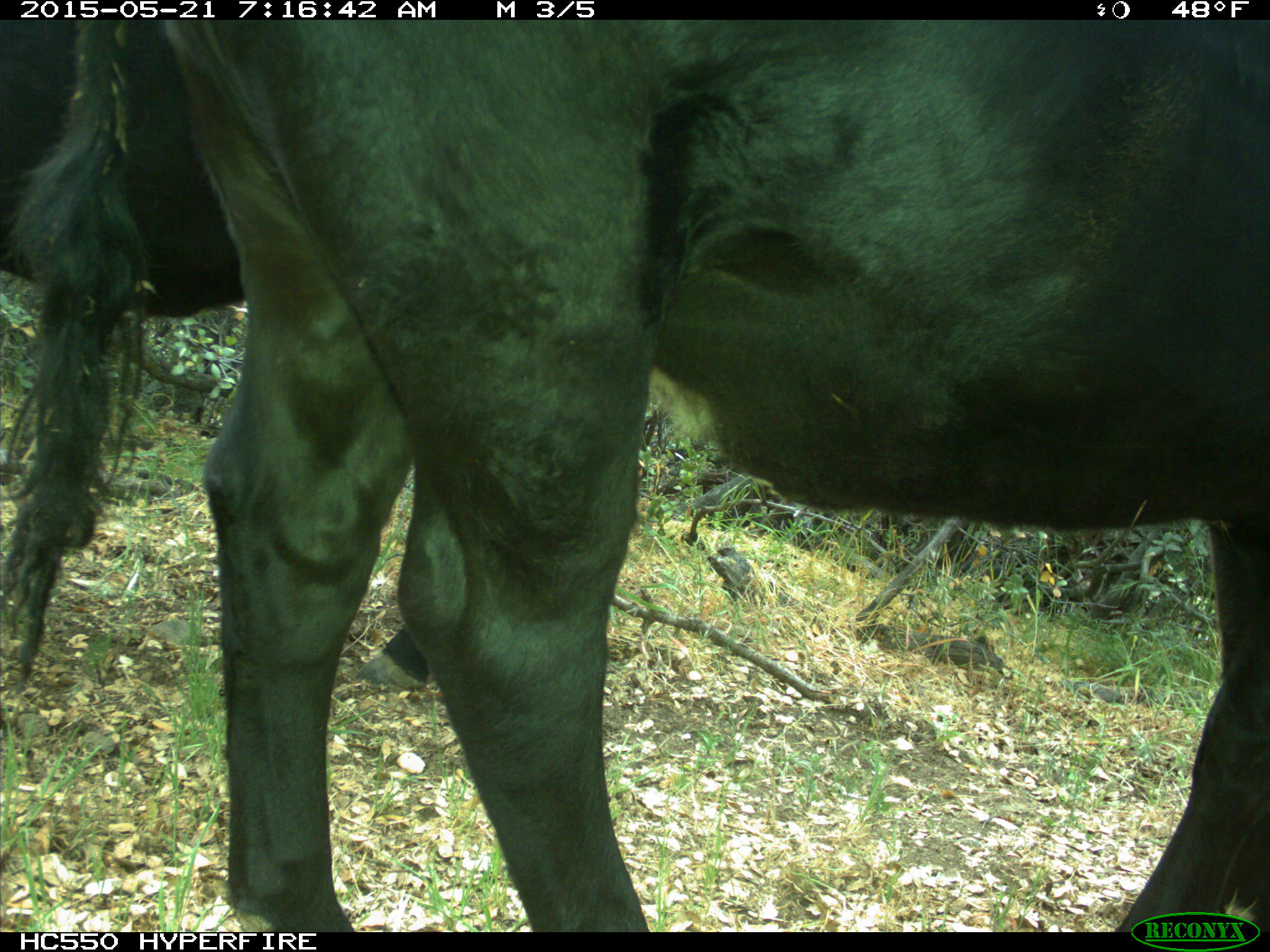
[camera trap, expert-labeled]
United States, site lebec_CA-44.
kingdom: Animalia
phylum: Chordata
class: Mammalia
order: Artiodactyla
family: Bovidae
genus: Bos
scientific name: Bos taurus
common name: domestic cow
Bos taurus (domestic cow).